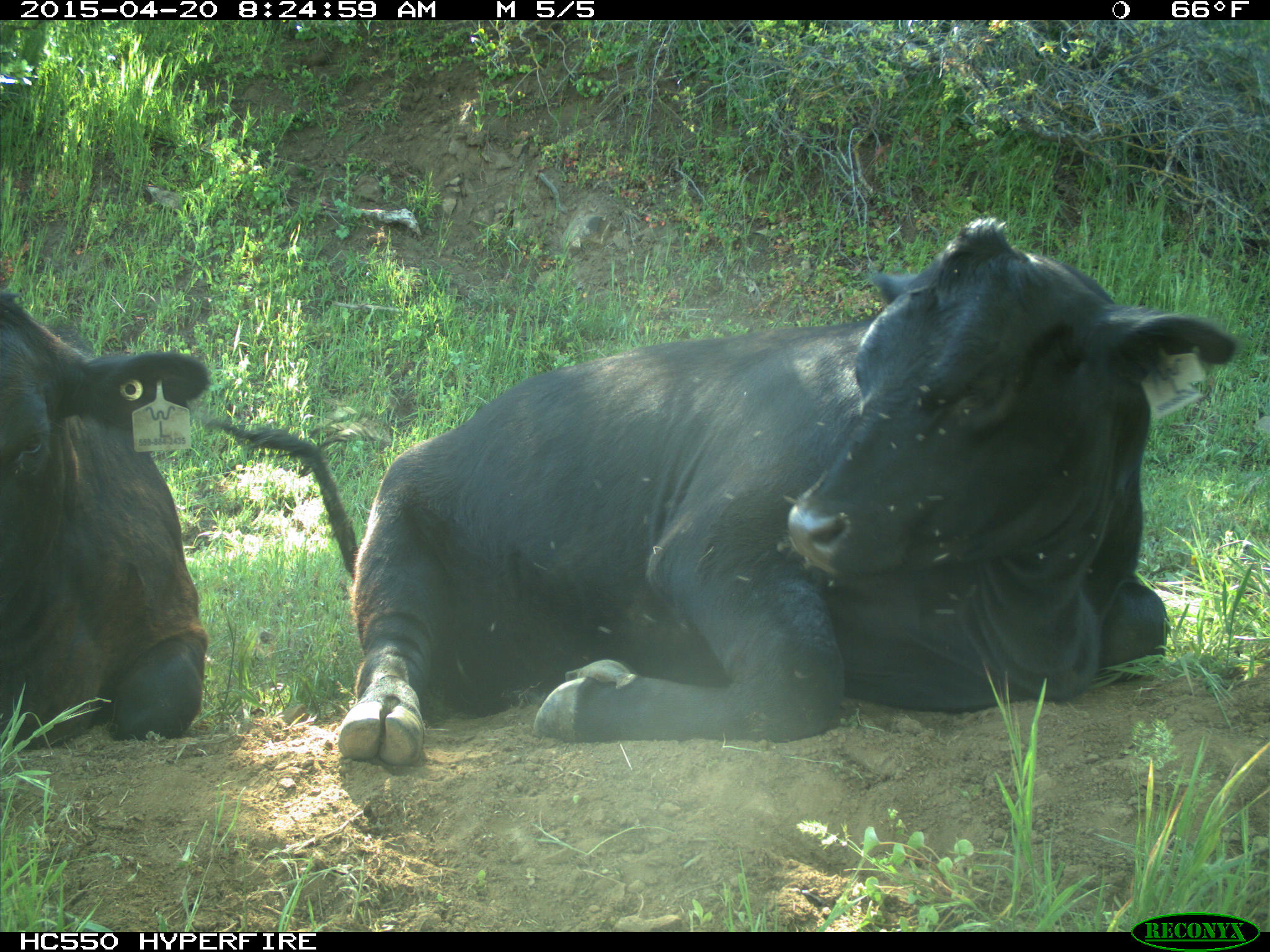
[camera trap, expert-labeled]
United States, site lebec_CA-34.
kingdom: Animalia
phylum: Chordata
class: Mammalia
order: Artiodactyla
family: Bovidae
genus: Bos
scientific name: Bos taurus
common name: domestic cow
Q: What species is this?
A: Bos taurus (domestic cow).